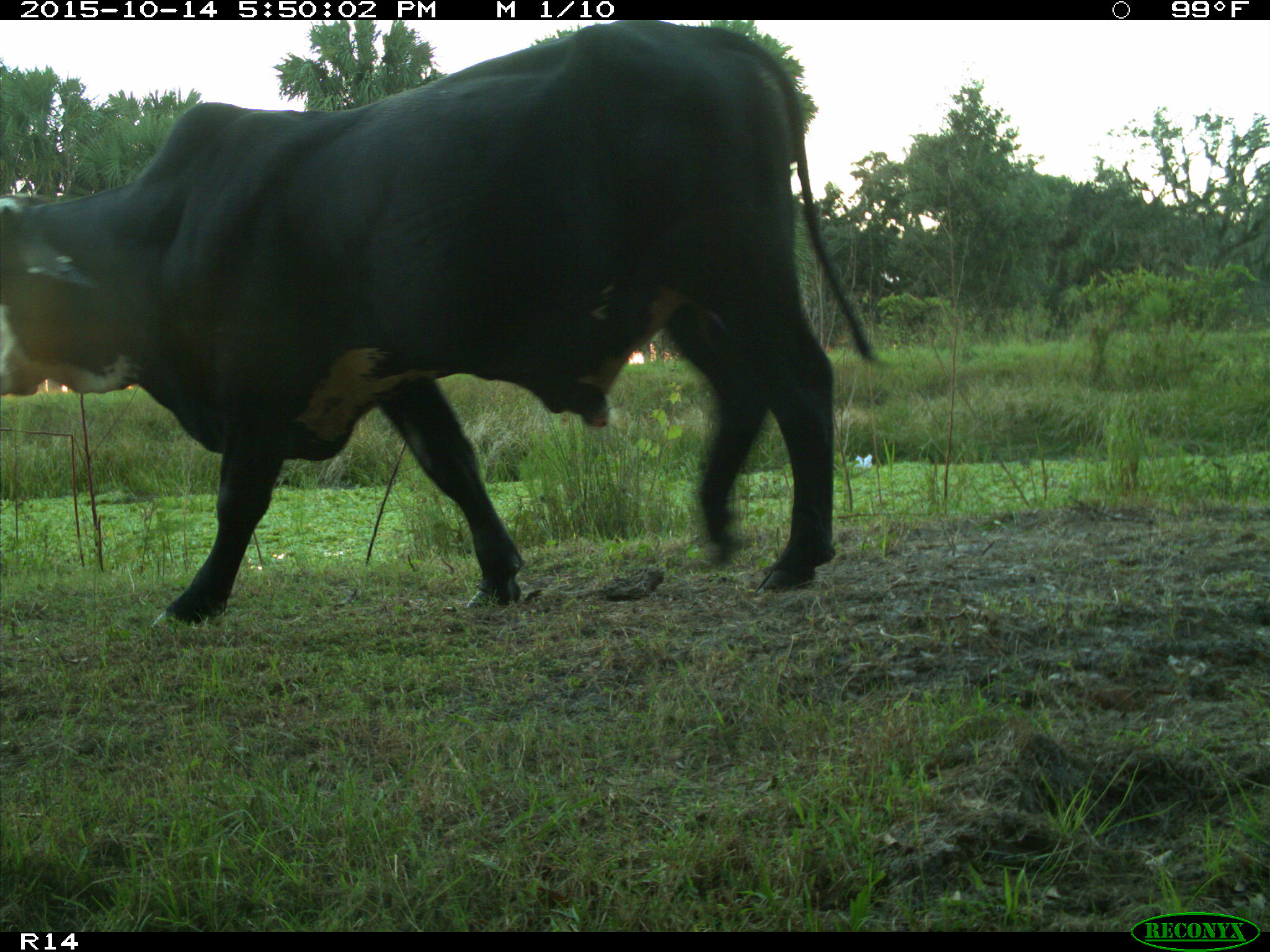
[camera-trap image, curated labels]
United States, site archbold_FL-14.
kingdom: Animalia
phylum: Chordata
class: Mammalia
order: Artiodactyla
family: Bovidae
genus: Bos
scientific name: Bos taurus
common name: domestic cow